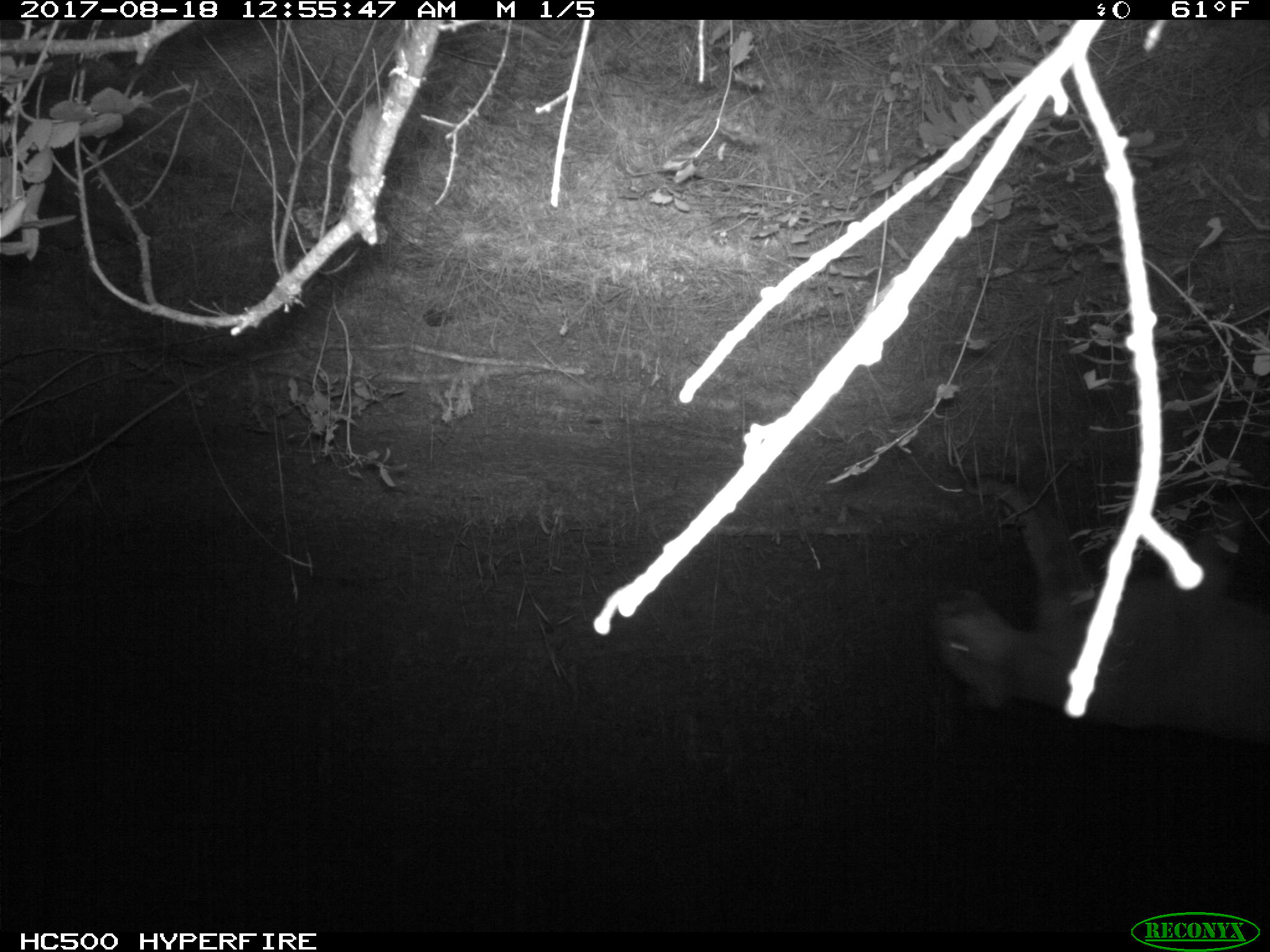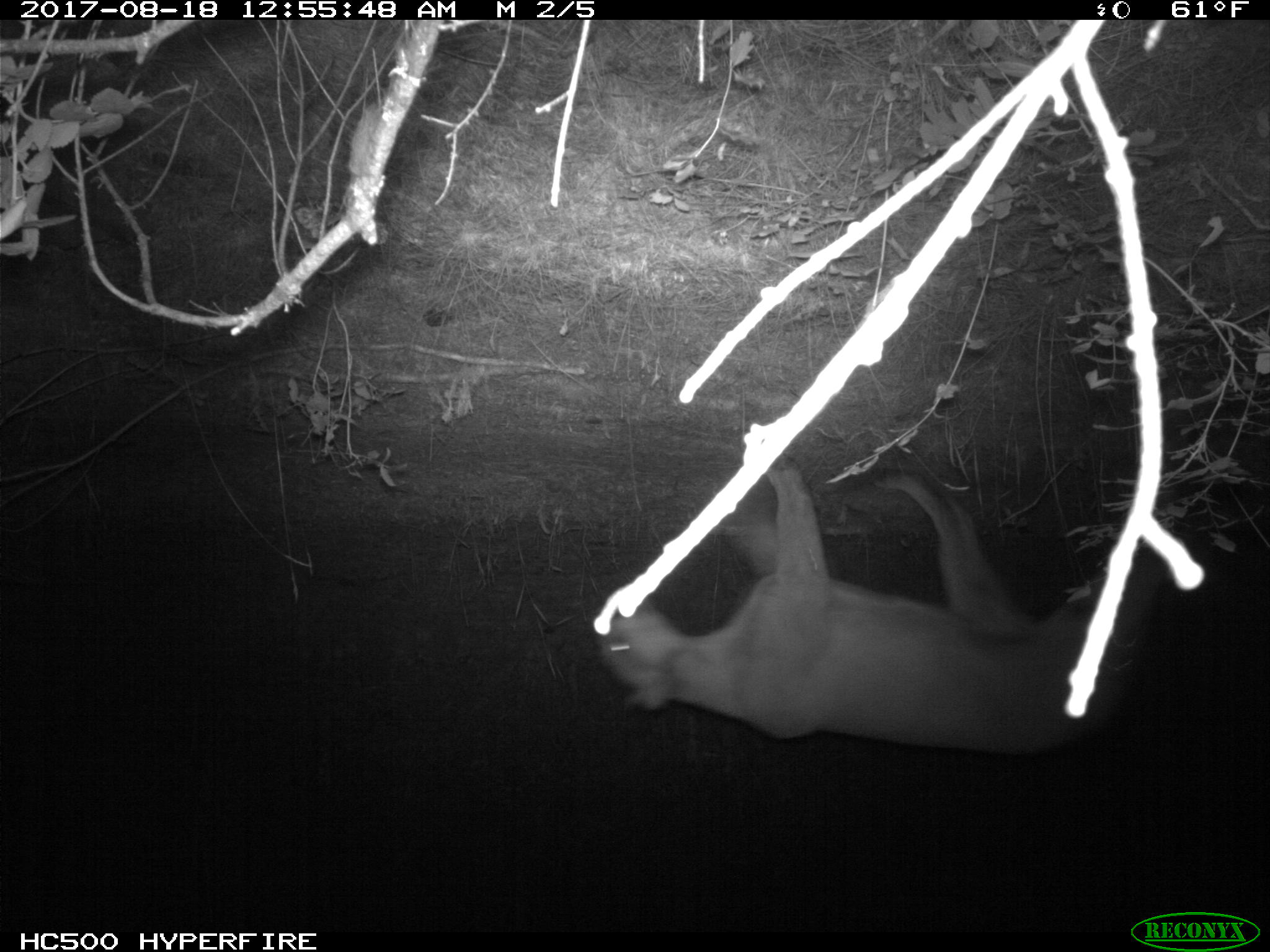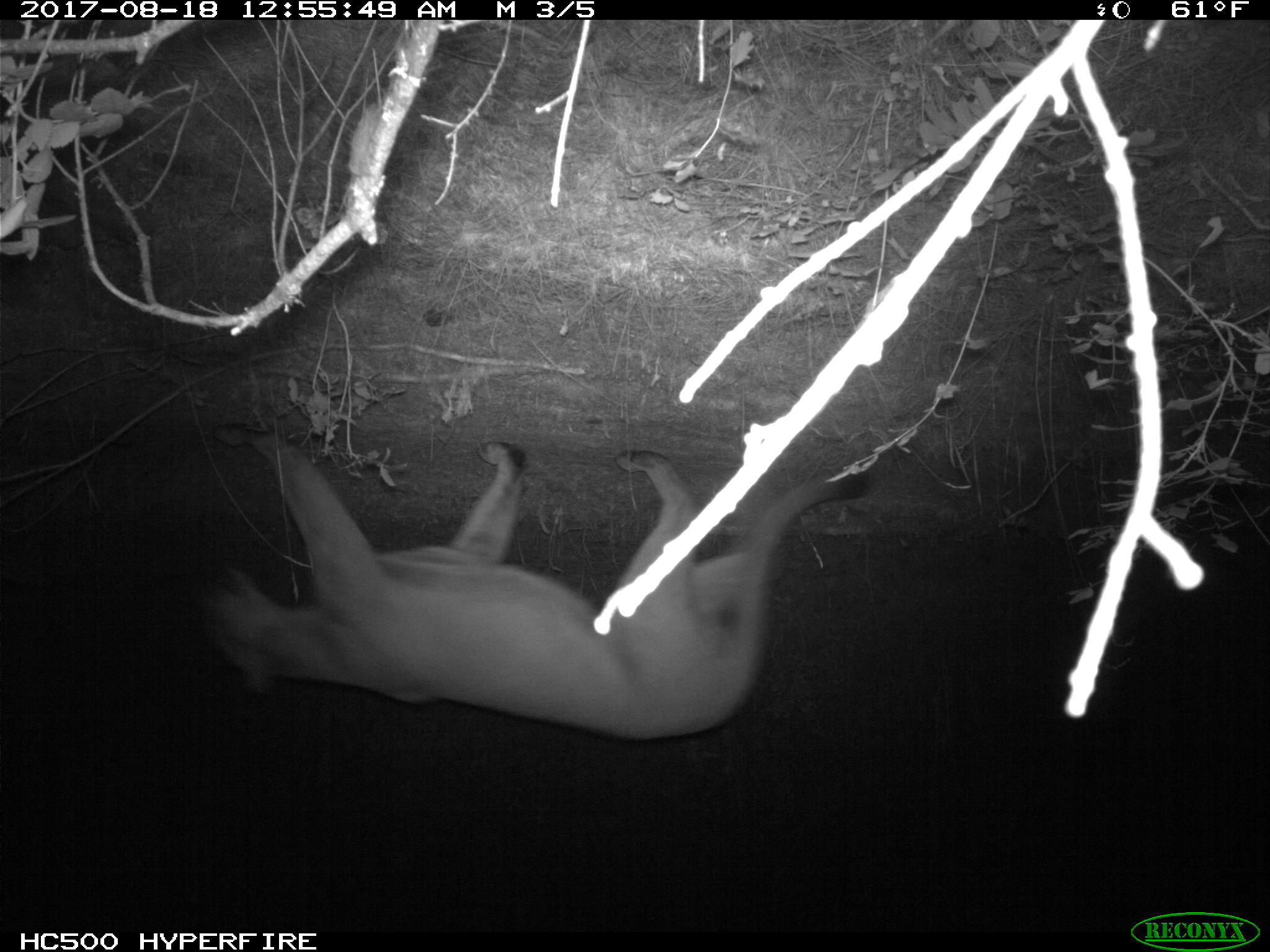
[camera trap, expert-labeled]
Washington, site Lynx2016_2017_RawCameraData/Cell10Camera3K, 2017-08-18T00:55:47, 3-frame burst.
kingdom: Animalia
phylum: Chordata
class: Mammalia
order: Carnivora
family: Felidae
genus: Puma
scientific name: Puma concolor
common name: mountain lion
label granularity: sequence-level